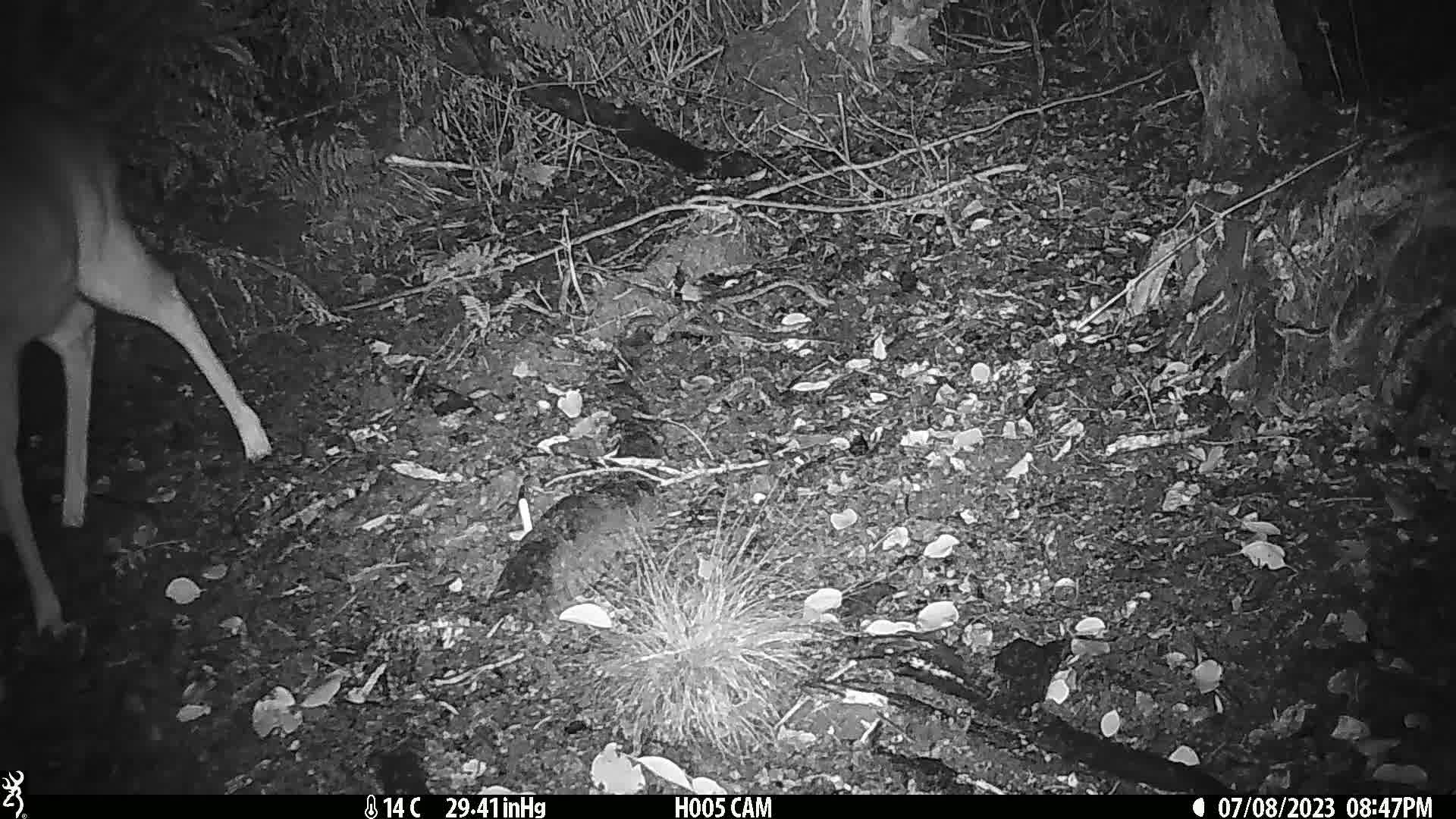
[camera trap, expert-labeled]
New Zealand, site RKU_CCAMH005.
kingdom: Animalia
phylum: Chordata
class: Mammalia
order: Artiodactyla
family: Cervidae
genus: Odocoileus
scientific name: Odocoileus virginianus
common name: white-tailed deer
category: white tailed deer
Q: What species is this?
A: White tailed deer (white-tailed deer) (Odocoileus virginianus).